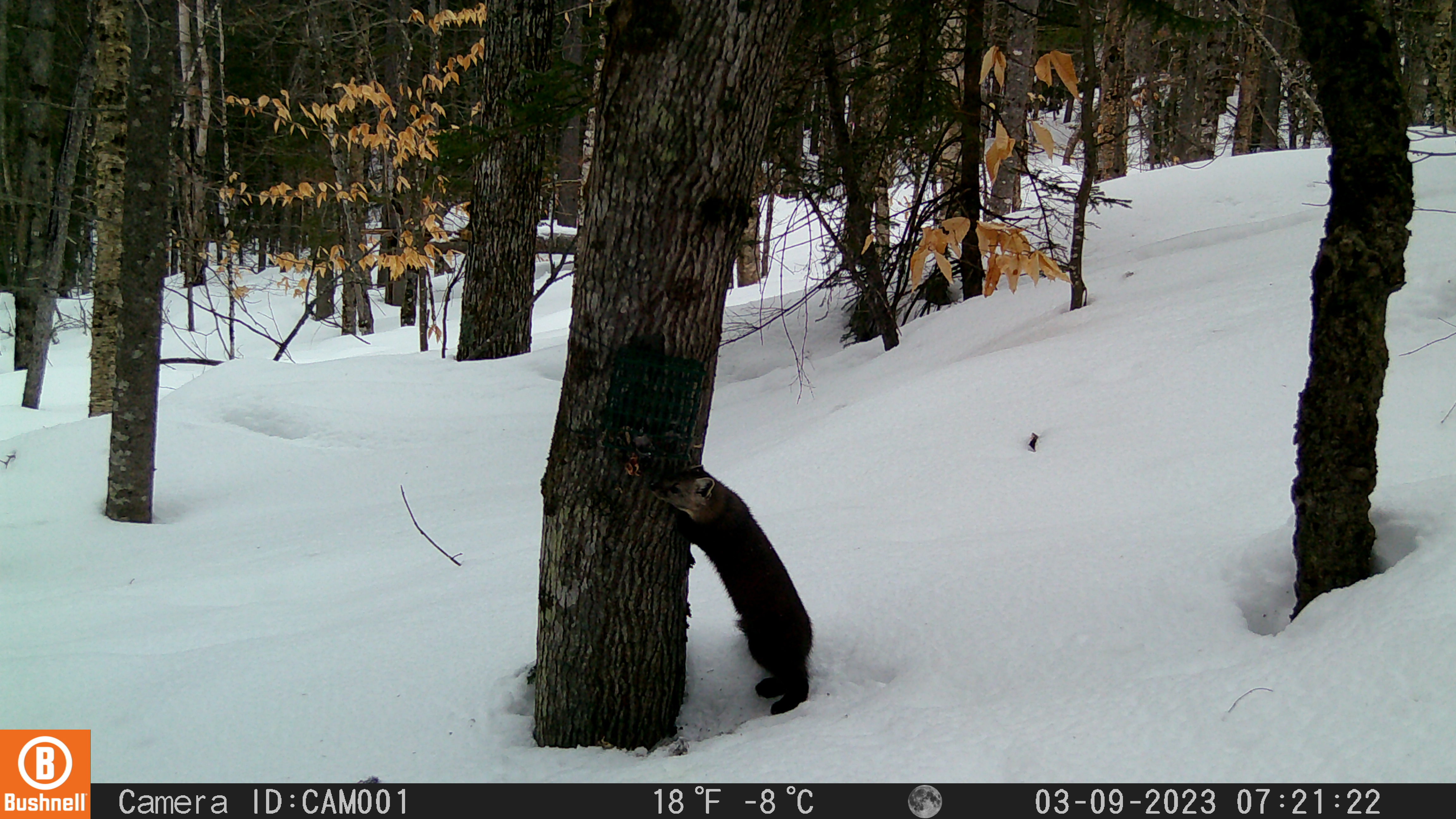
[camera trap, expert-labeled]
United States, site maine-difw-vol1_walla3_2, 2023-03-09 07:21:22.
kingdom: Animalia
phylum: Chordata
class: Mammalia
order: Carnivora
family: Mustelidae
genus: Martes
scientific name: Martes americana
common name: american marten